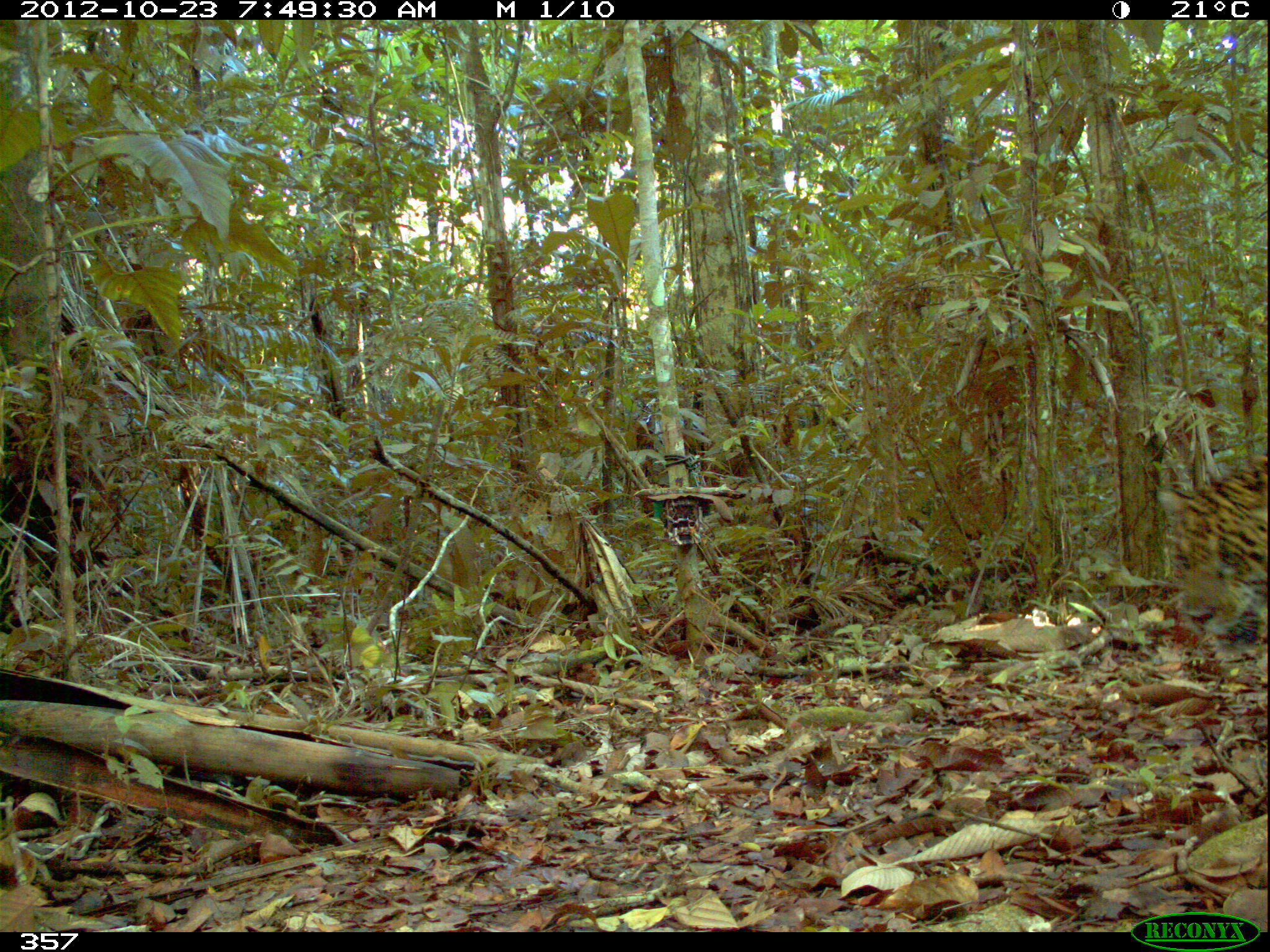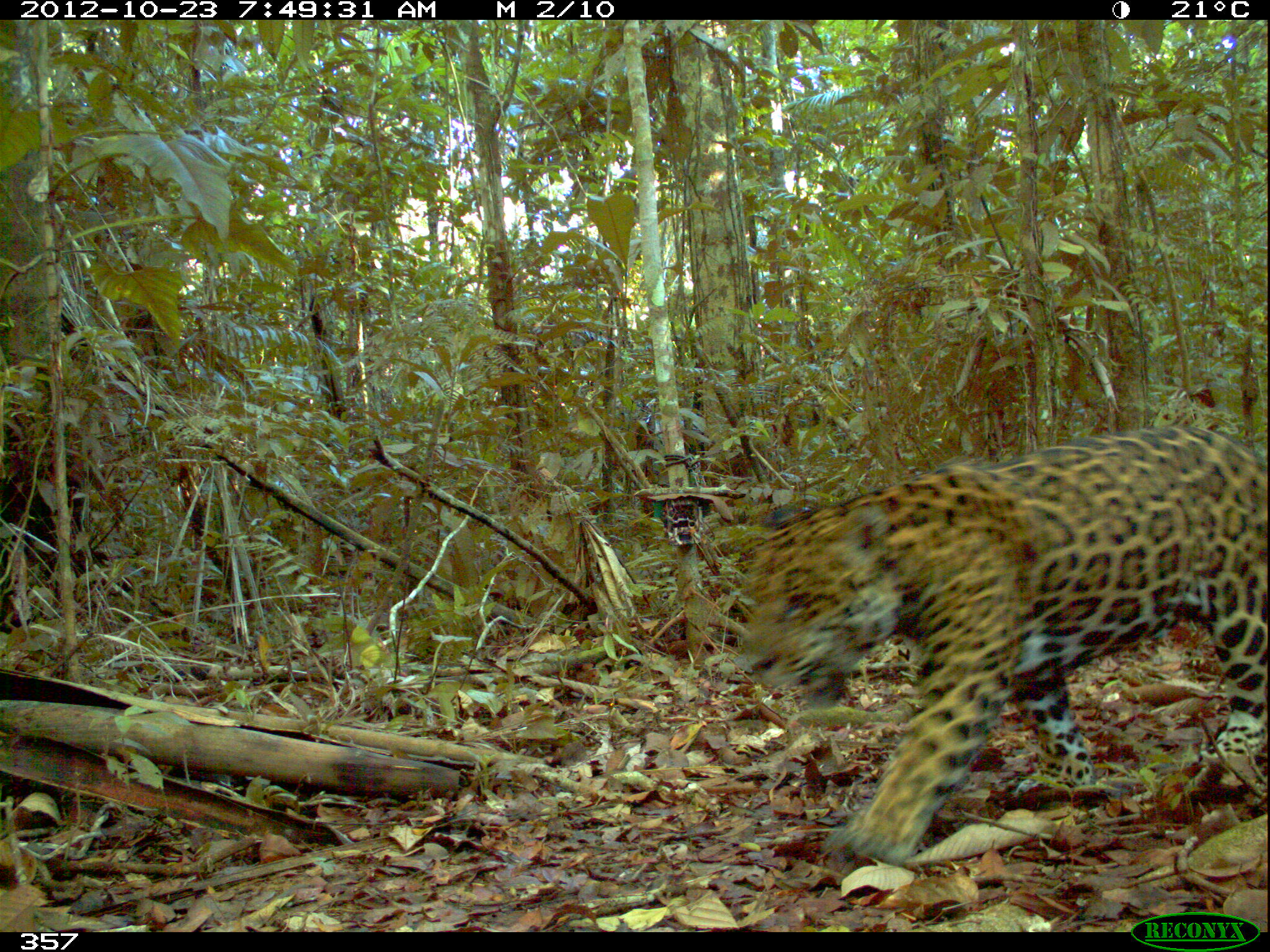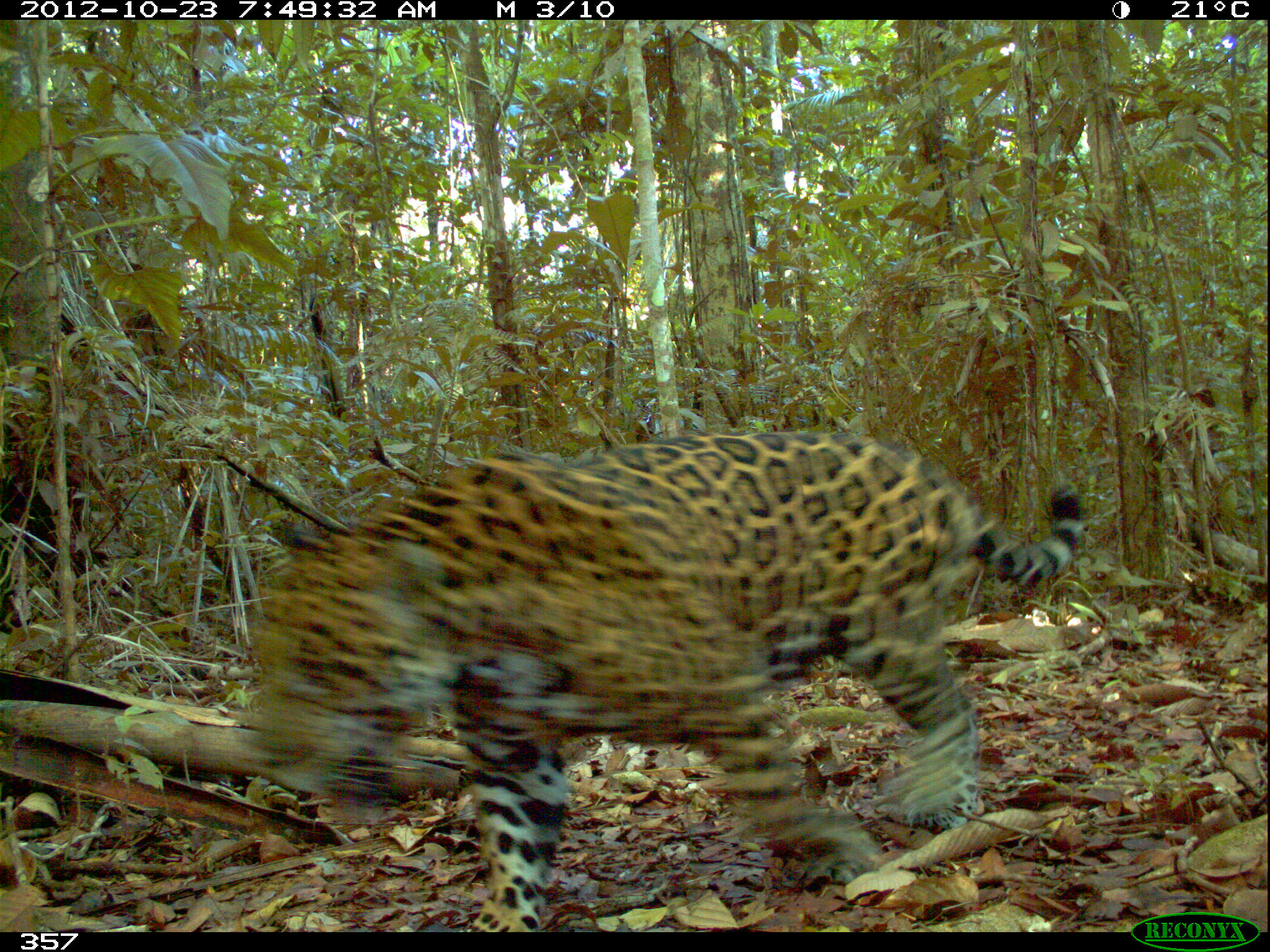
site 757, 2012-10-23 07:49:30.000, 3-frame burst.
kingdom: Animalia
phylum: Chordata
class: Mammalia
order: Carnivora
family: Felidae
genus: Panthera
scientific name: Panthera onca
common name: jaguar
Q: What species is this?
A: Panthera onca (jaguar).